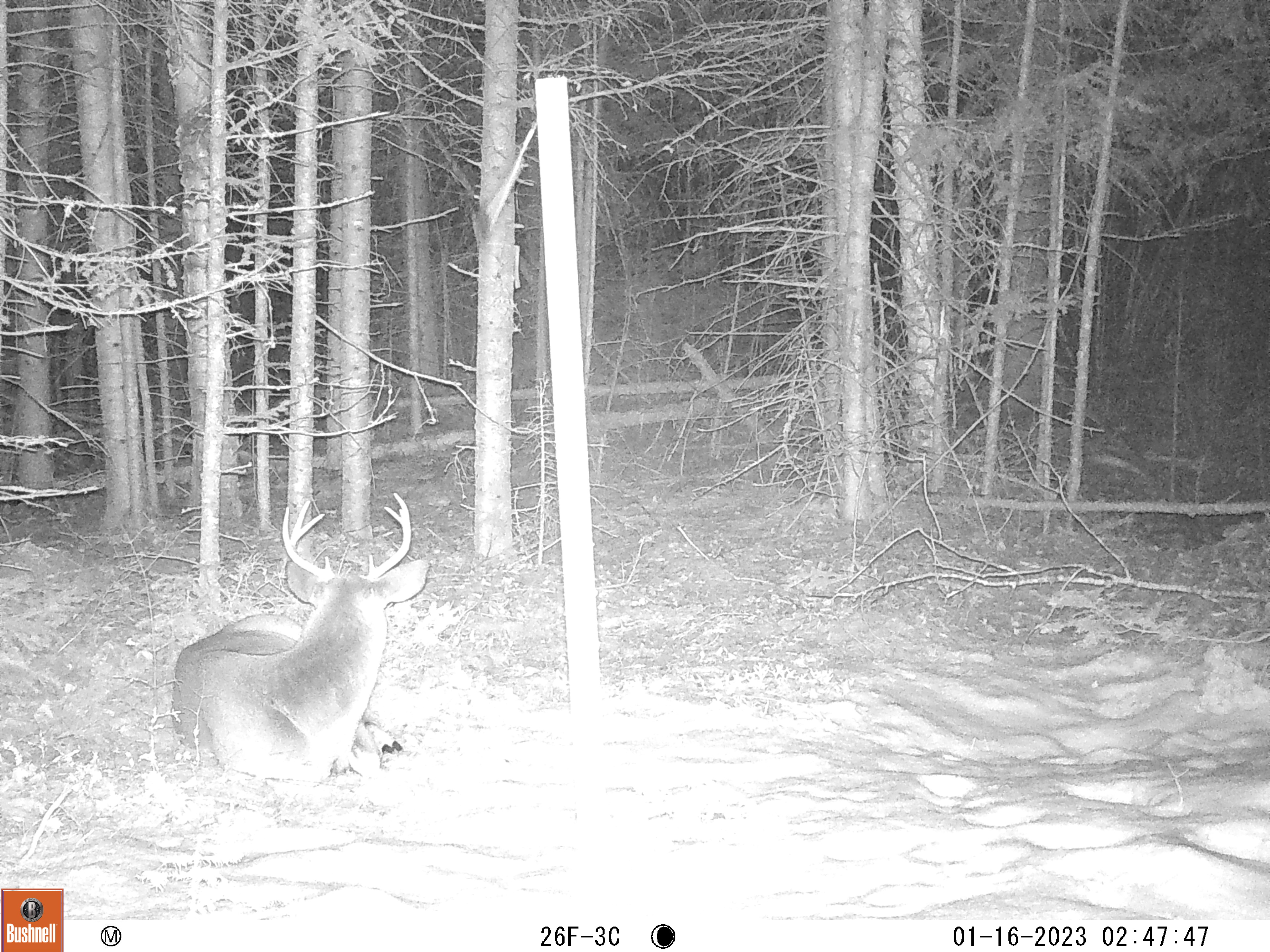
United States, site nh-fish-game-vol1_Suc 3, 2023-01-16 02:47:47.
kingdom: Animalia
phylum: Chordata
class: Mammalia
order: Artiodactyla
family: Cervidae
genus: Odocoileus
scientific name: Odocoileus virginianus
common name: white-tailed deer